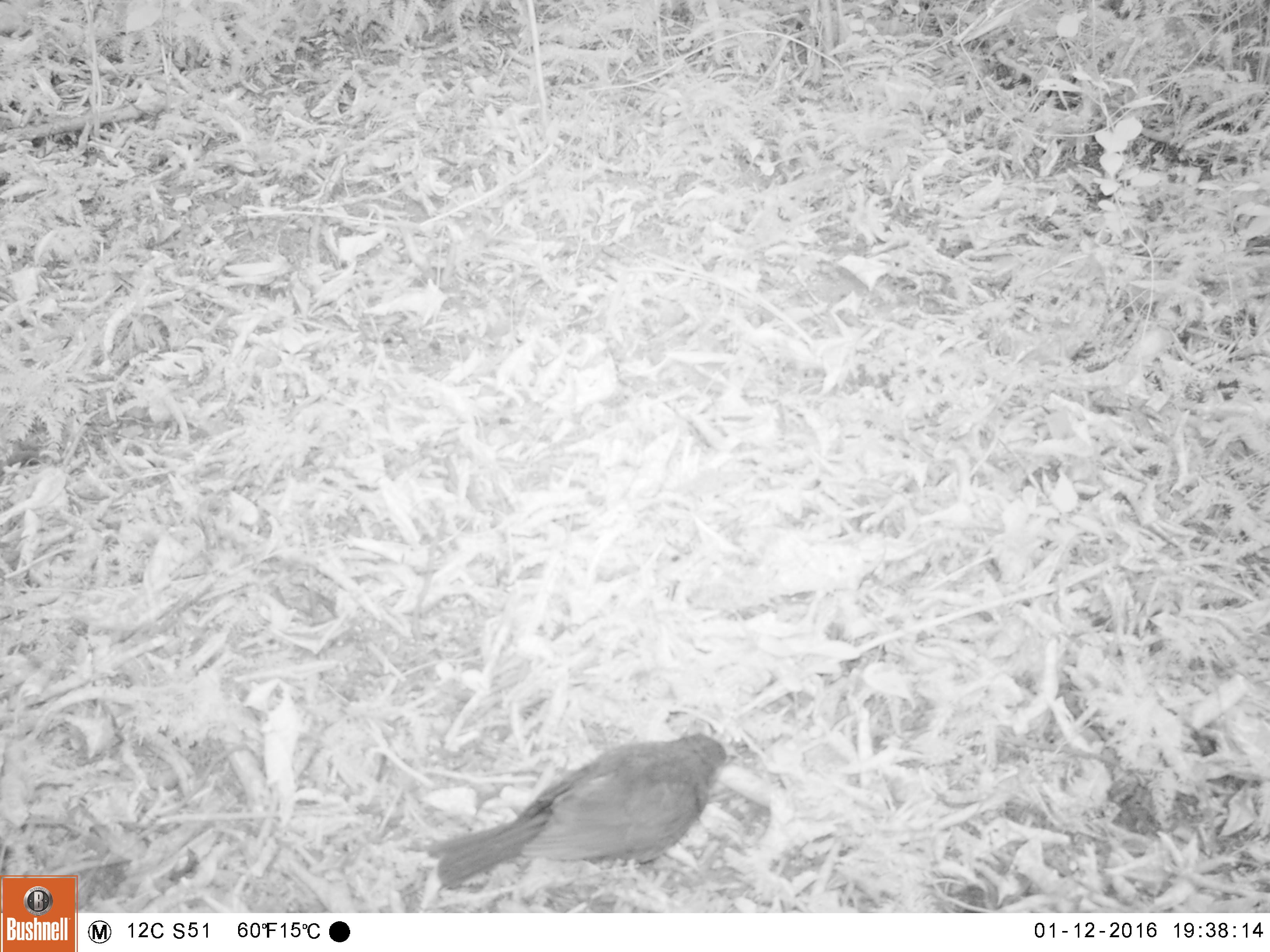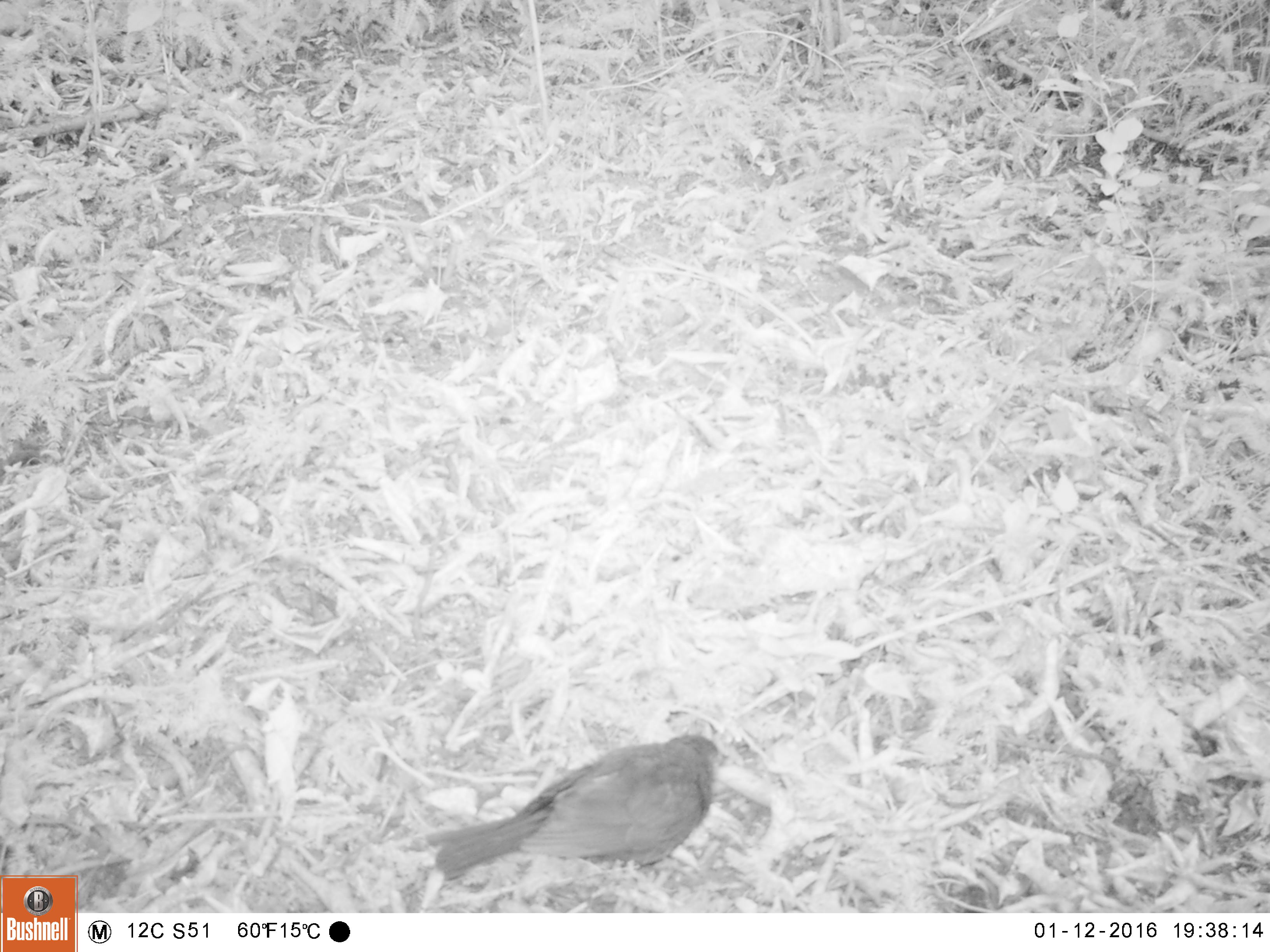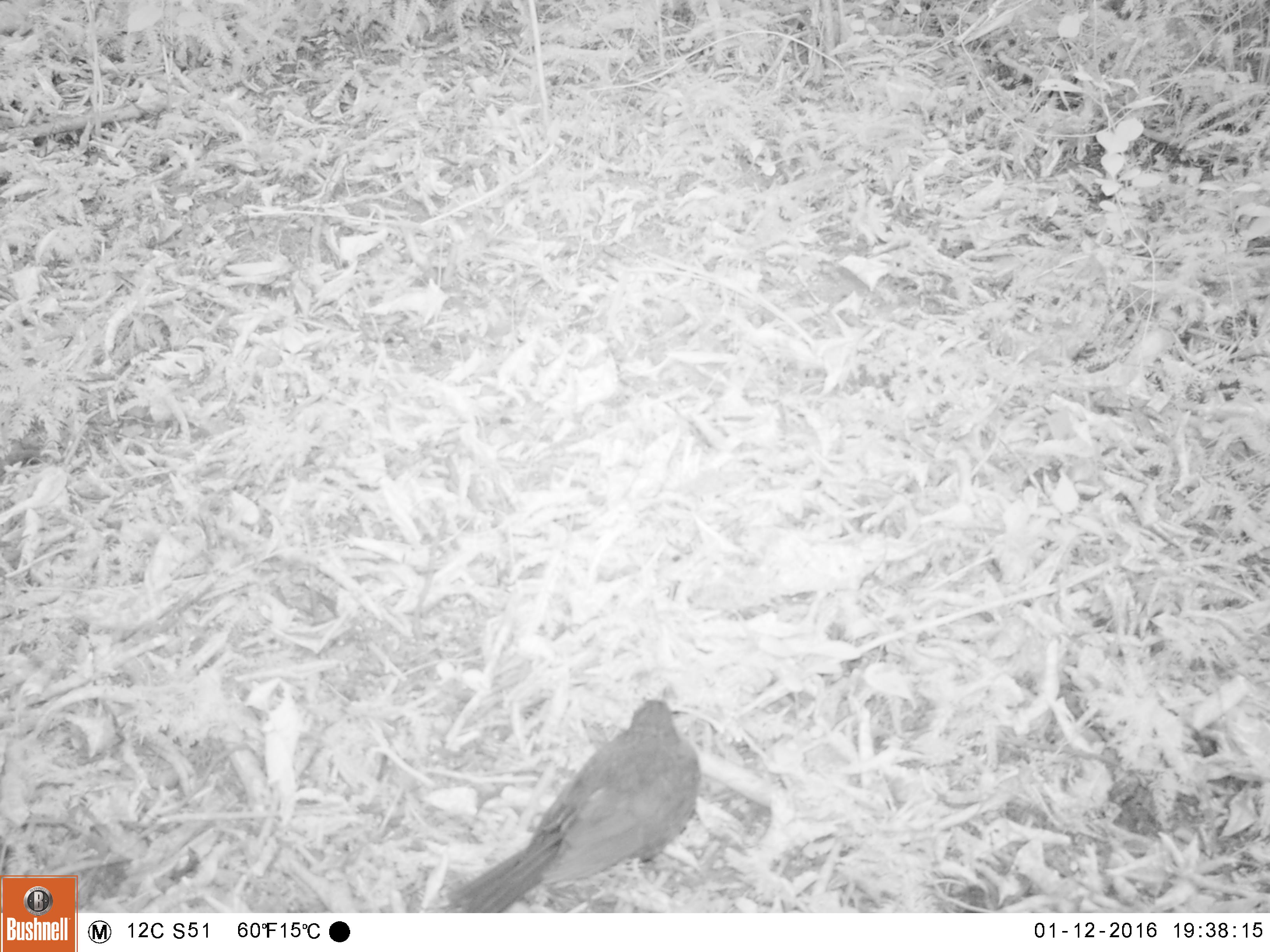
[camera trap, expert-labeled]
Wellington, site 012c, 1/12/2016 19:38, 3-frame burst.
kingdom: Animalia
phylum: Chordata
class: Aves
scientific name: Aves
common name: bird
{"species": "bird (Aves)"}